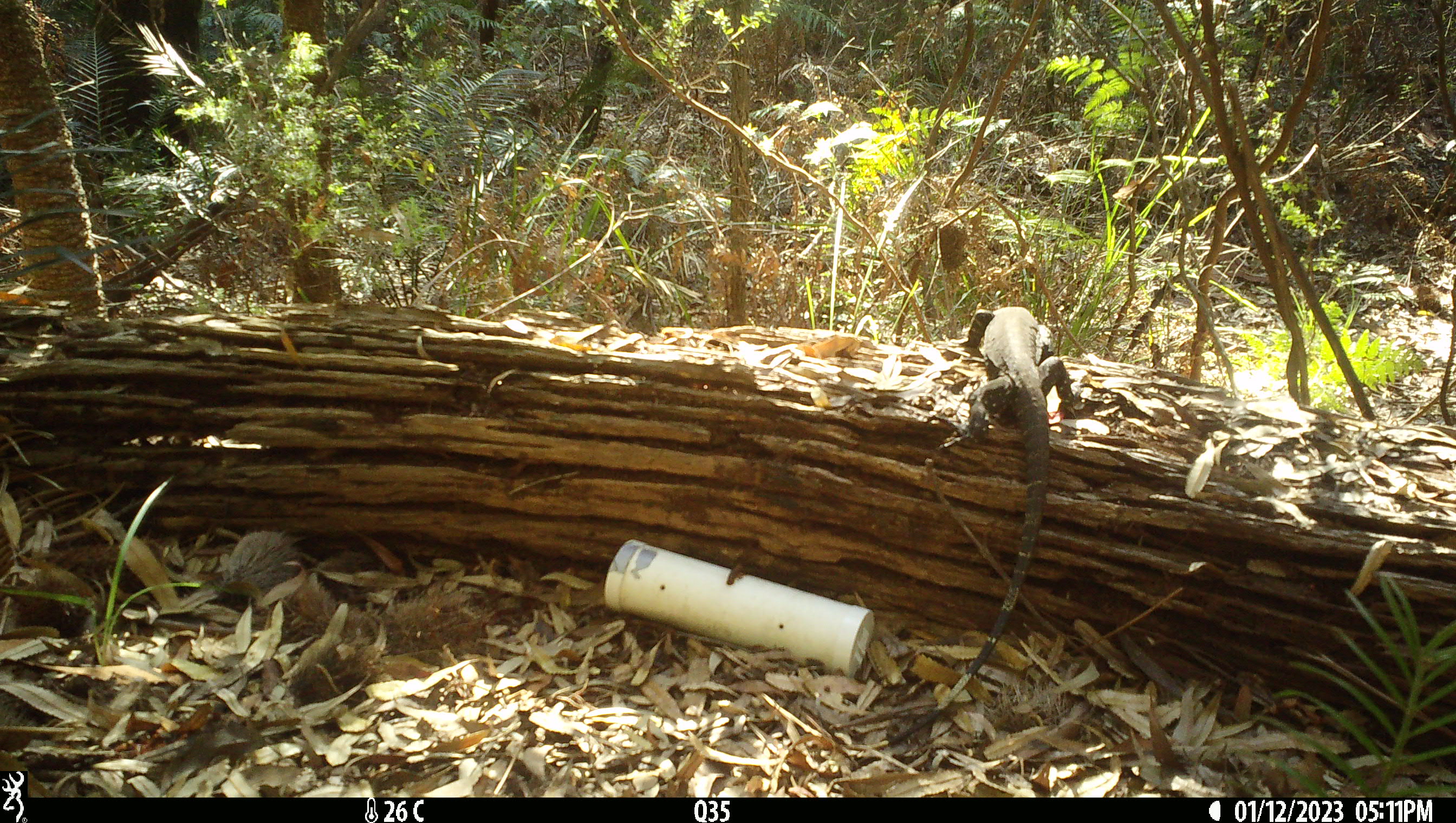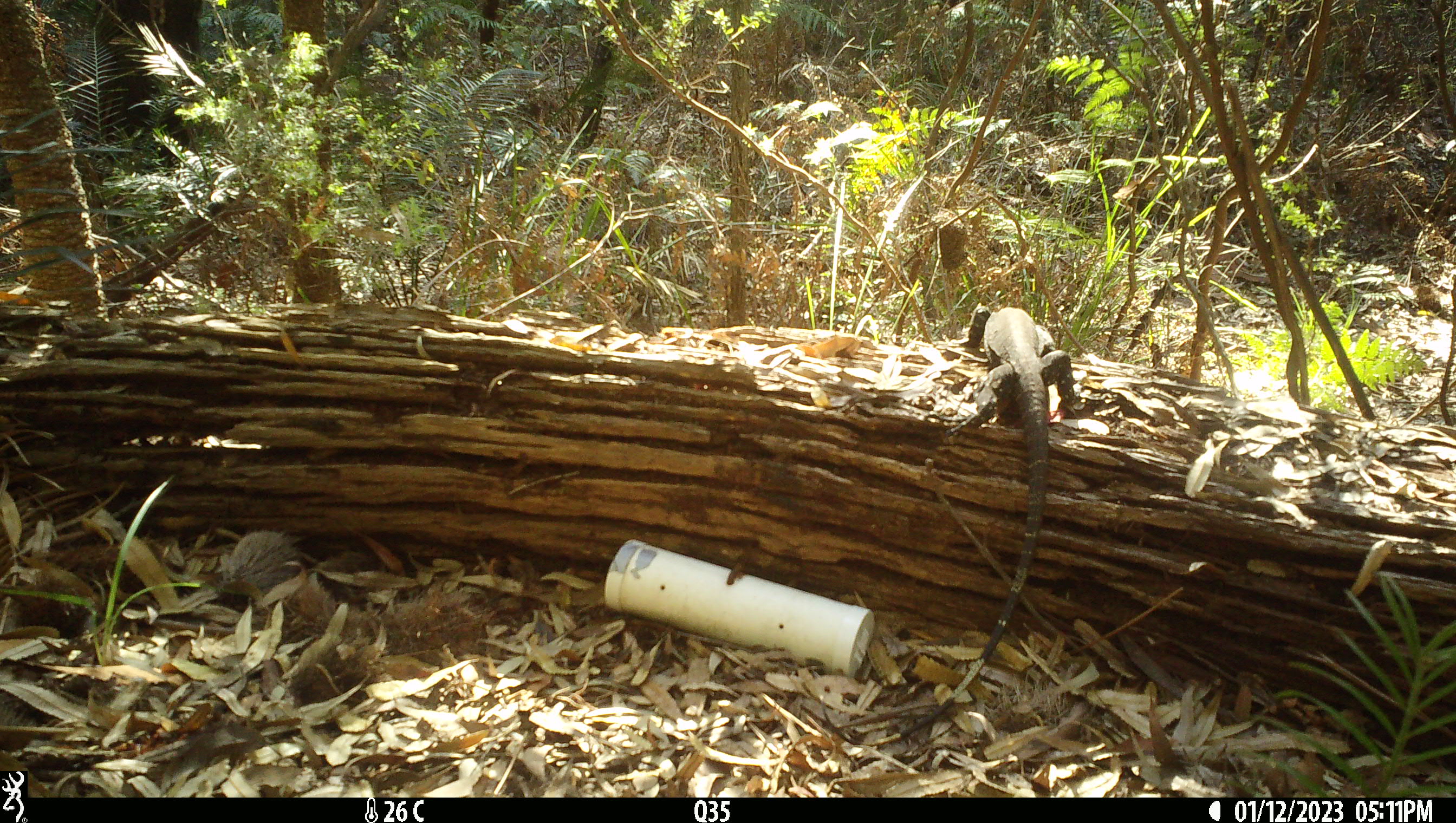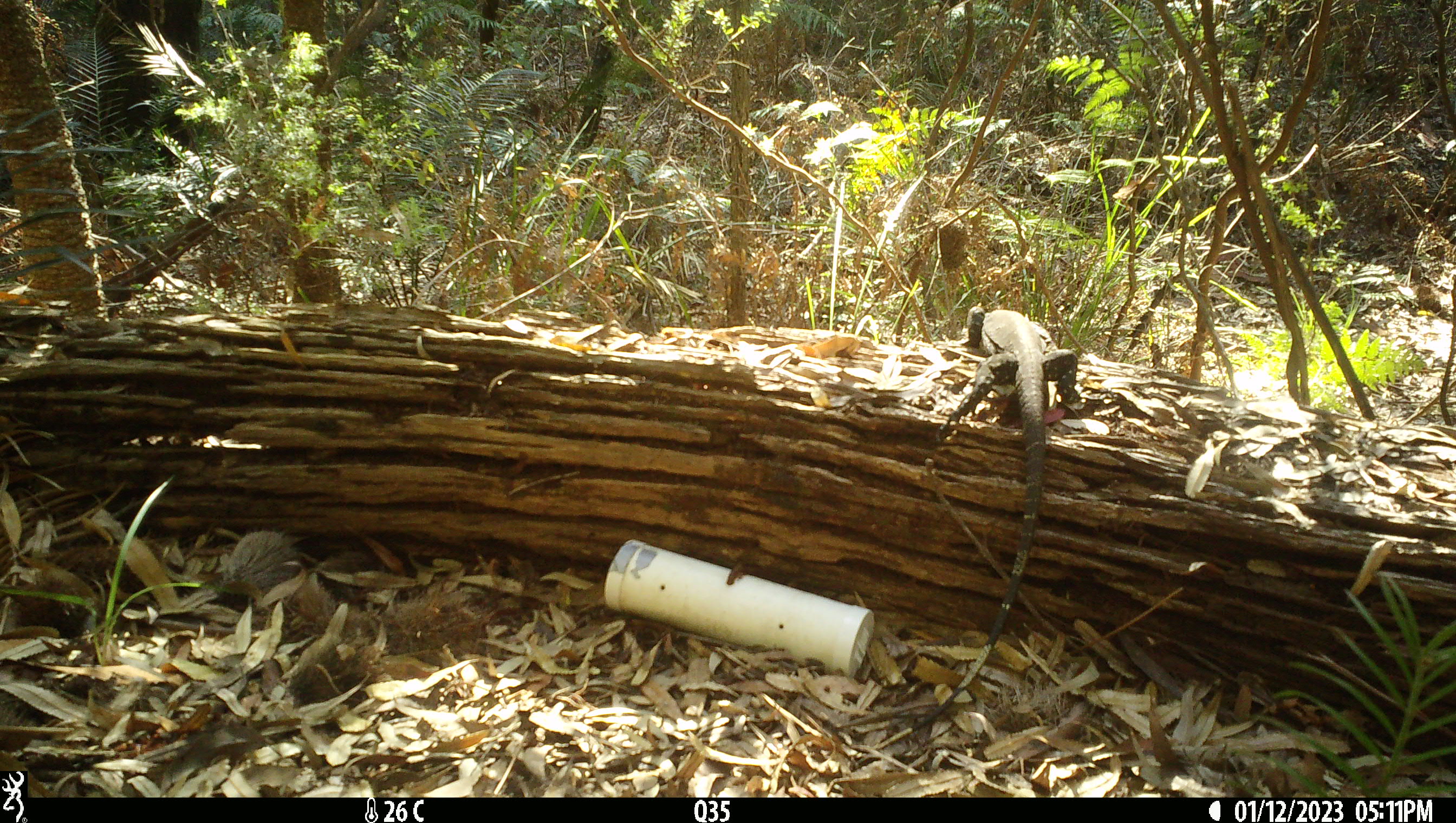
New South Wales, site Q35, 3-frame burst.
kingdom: Animalia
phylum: Chordata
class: Reptilia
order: Squamata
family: Varanidae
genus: Varanus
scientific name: Varanus varius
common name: lace monitor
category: goanna